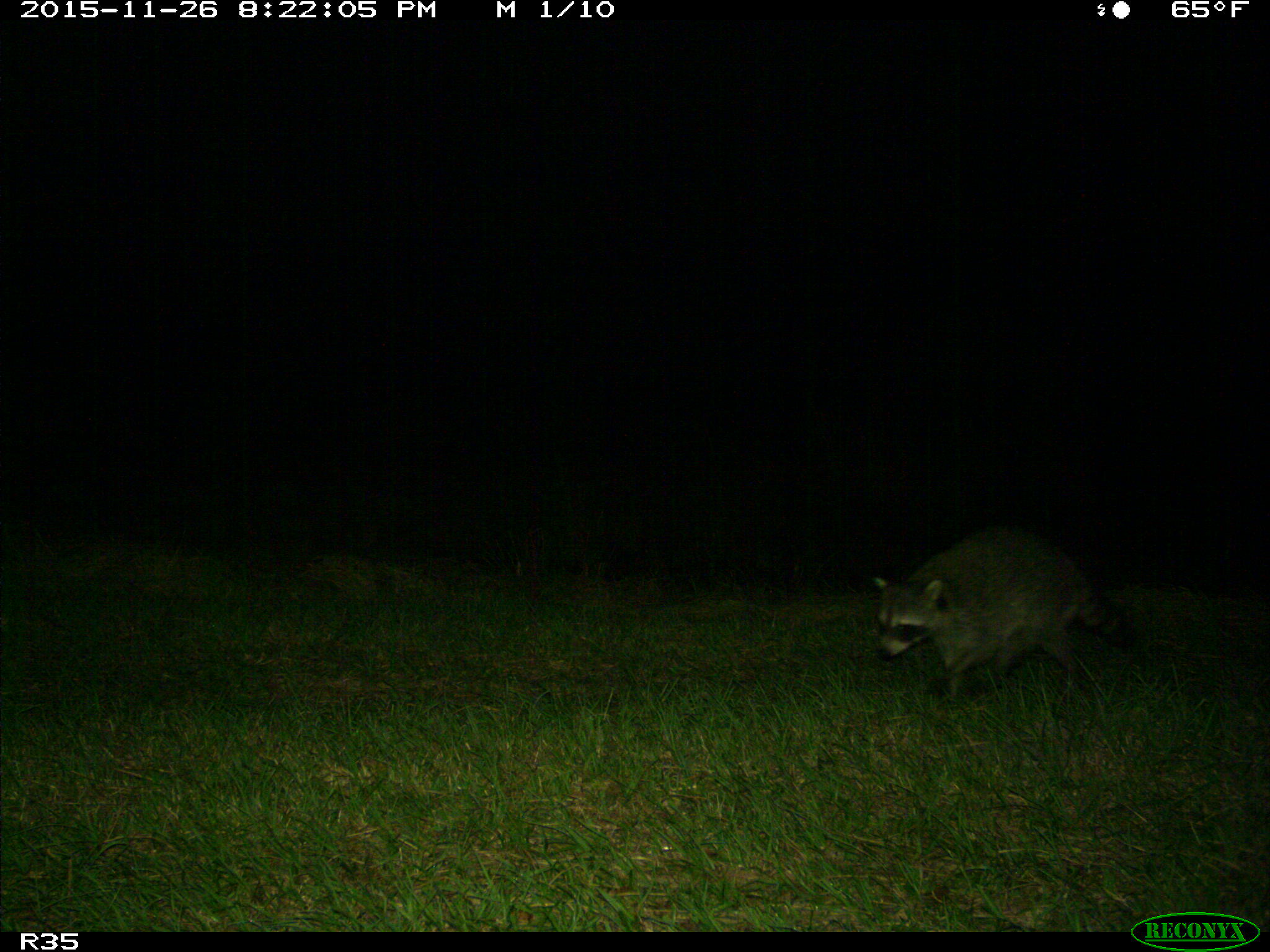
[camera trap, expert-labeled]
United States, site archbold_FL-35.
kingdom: Animalia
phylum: Chordata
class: Mammalia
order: Carnivora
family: Procyonidae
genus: Procyon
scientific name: Procyon lotor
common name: common raccoon